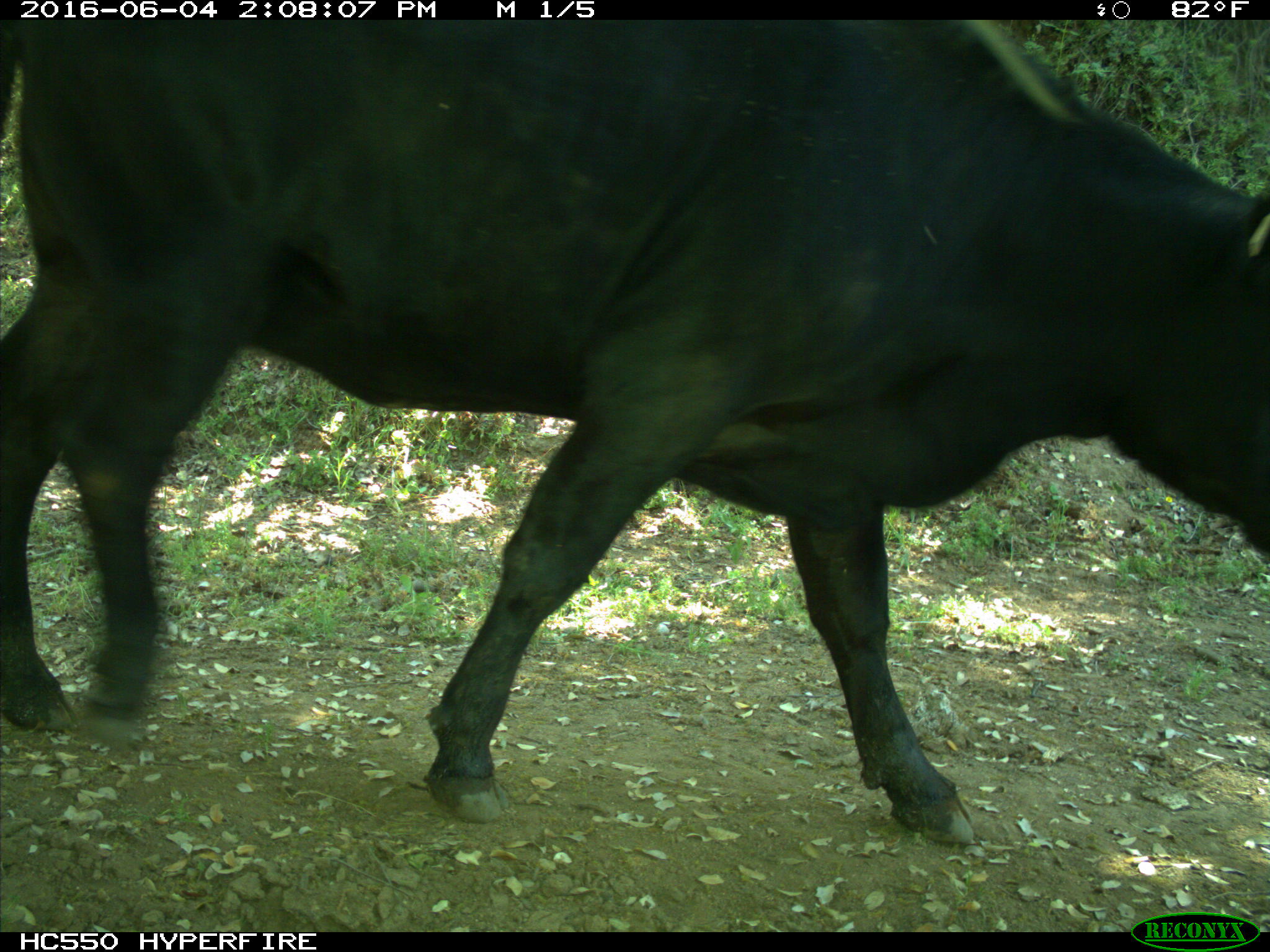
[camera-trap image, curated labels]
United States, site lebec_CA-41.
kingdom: Animalia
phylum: Chordata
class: Mammalia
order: Artiodactyla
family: Bovidae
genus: Bos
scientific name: Bos taurus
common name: domestic cow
Bos taurus (domestic cow).